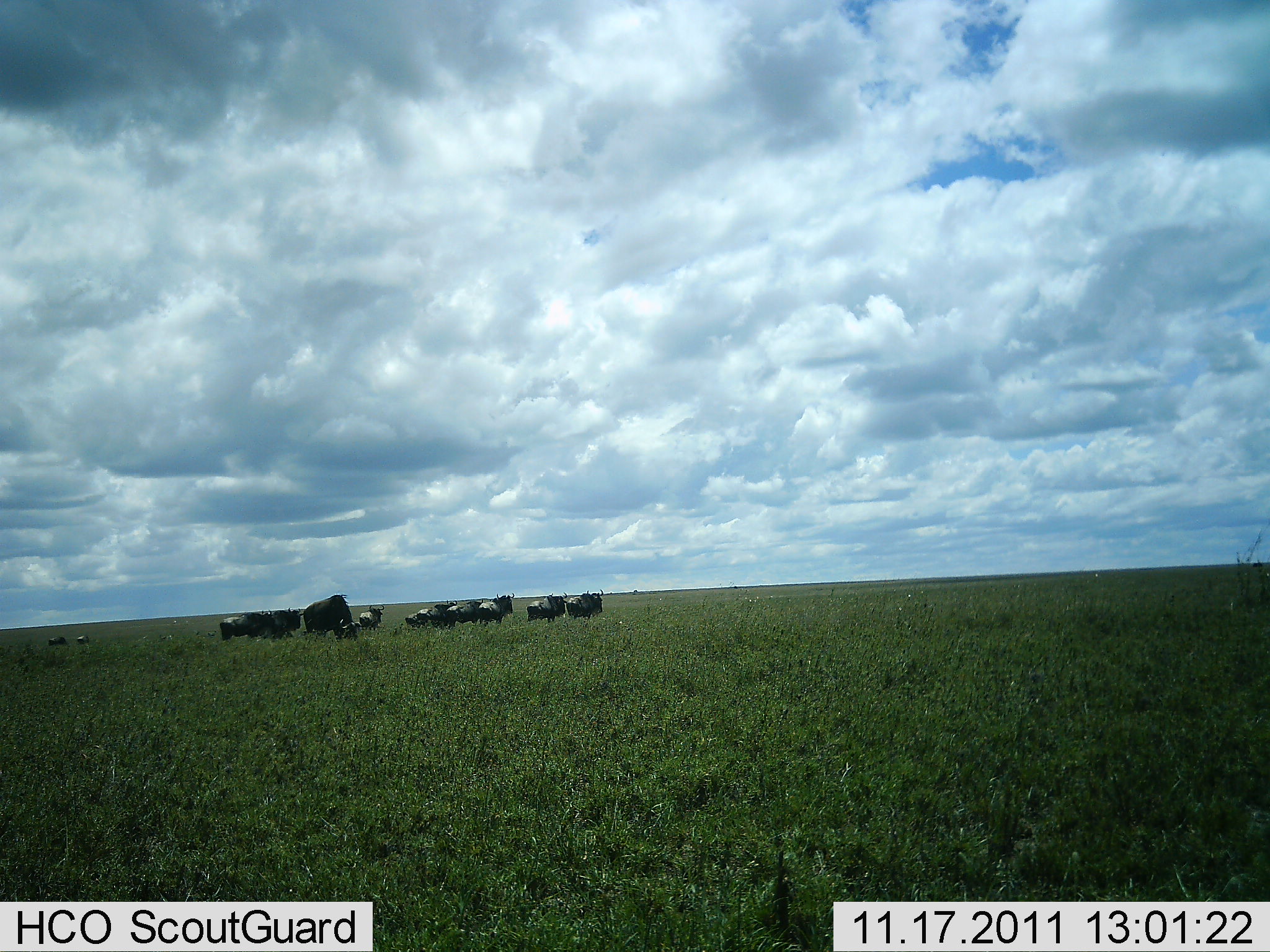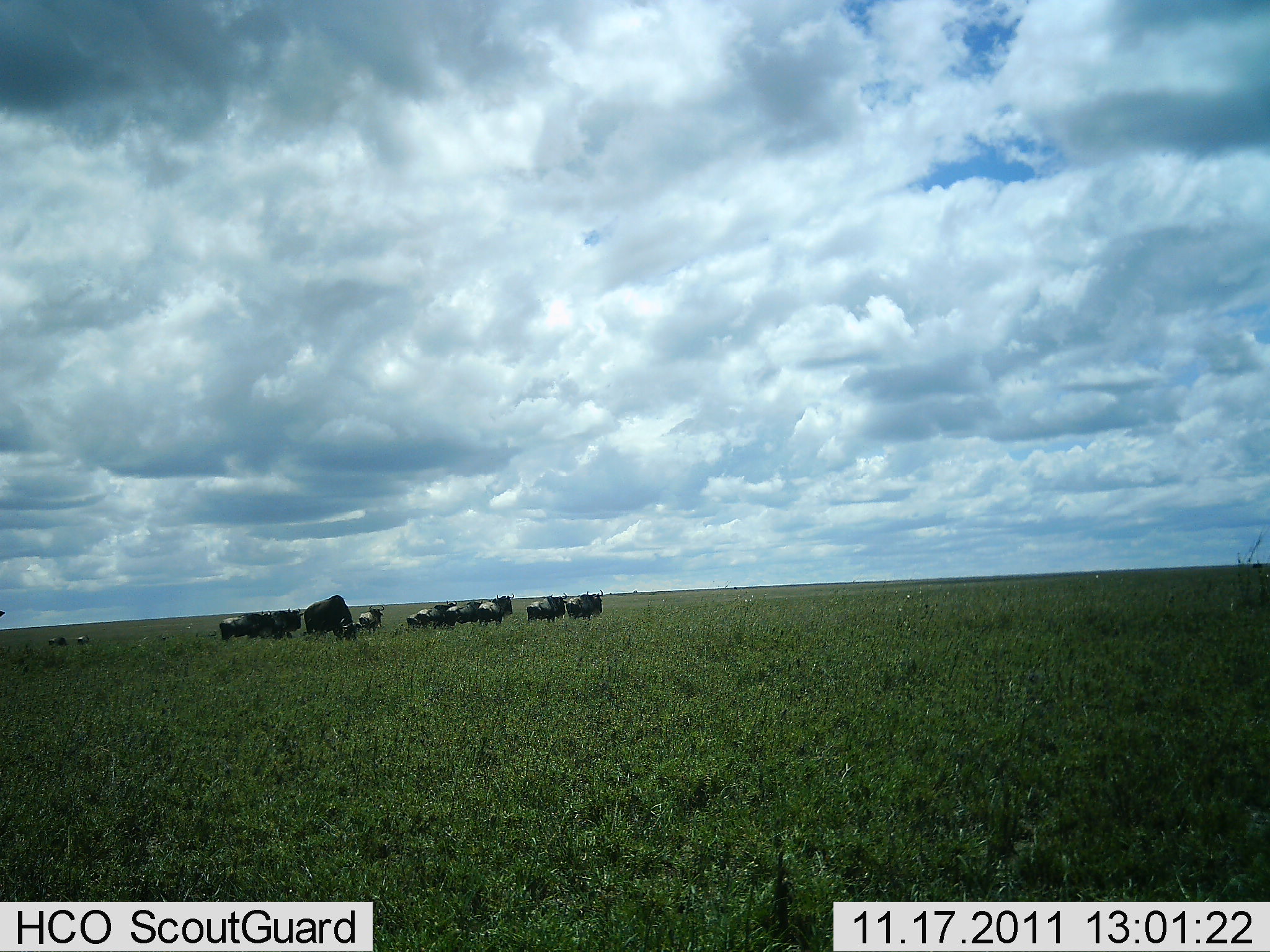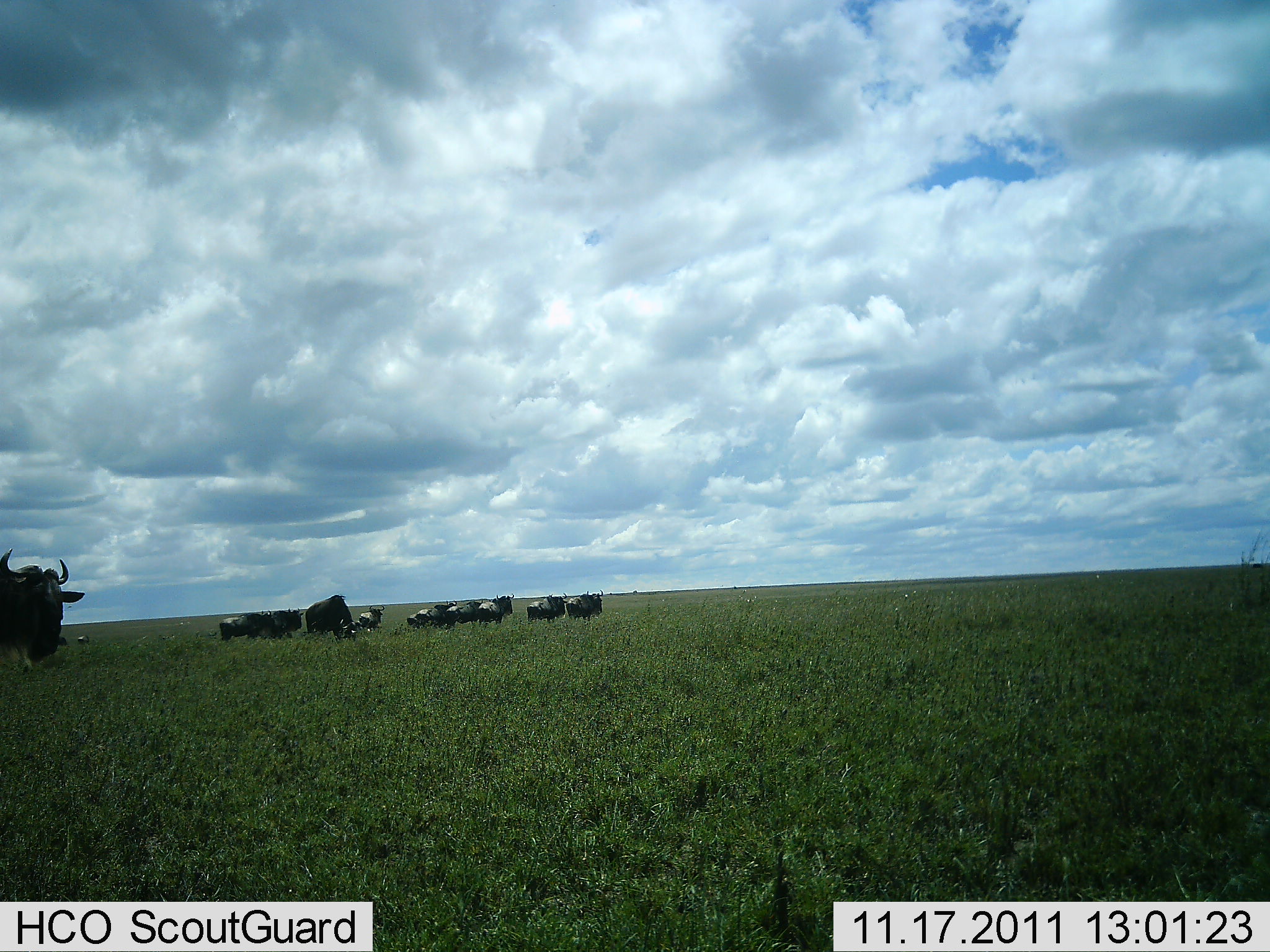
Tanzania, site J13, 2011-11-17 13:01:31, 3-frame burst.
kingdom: Animalia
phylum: Chordata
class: Mammalia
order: Artiodactyla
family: Bovidae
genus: Connochaetes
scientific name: Connochaetes taurinus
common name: blue wildebeest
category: wildebeest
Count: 11-50.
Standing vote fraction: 57%.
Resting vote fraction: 7%.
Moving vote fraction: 57%.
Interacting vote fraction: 0%.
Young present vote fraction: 7%.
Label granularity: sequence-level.